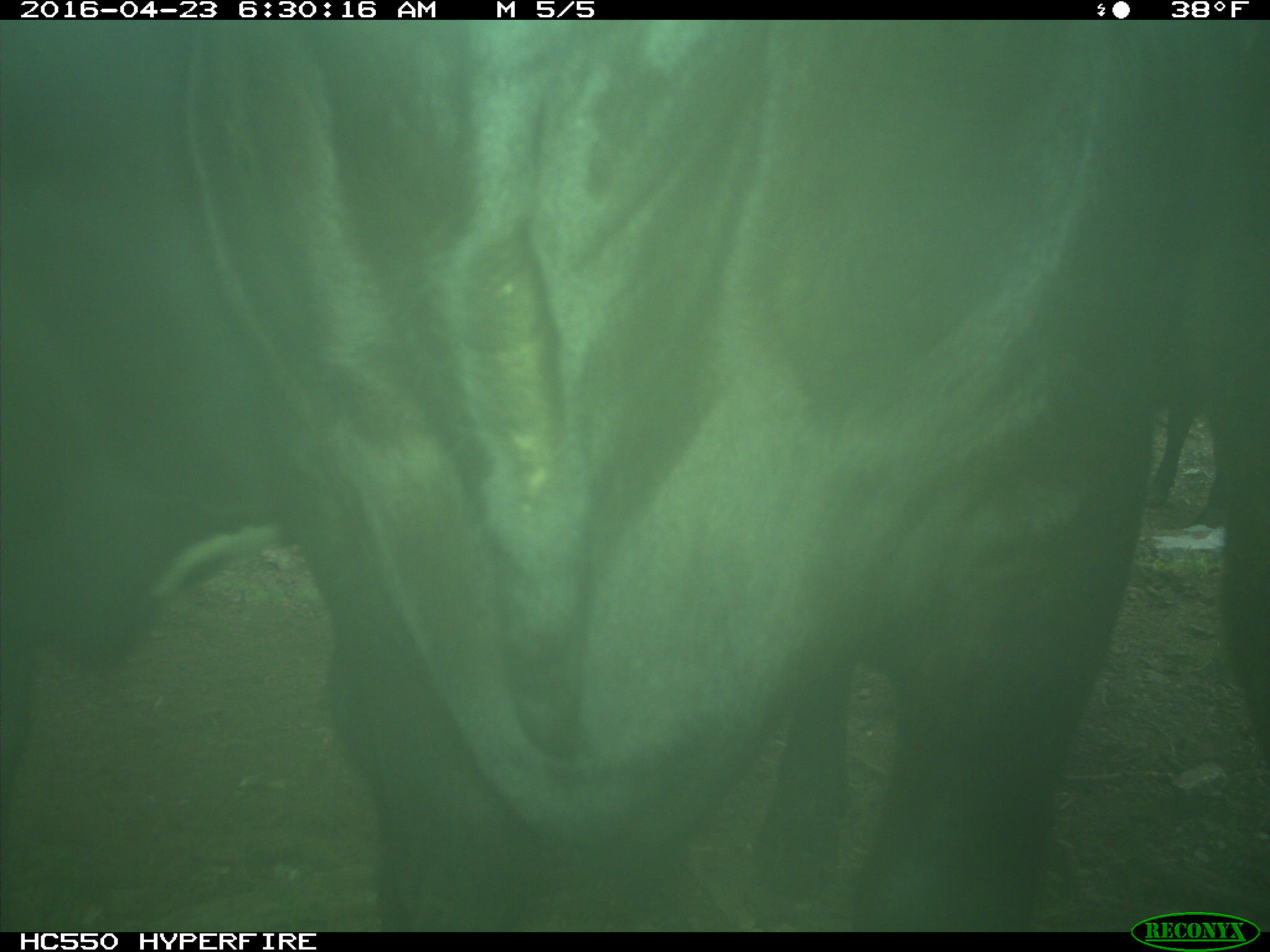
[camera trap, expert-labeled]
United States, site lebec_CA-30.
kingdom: Animalia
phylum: Chordata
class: Mammalia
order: Artiodactyla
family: Bovidae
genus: Bos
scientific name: Bos taurus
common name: domestic cow